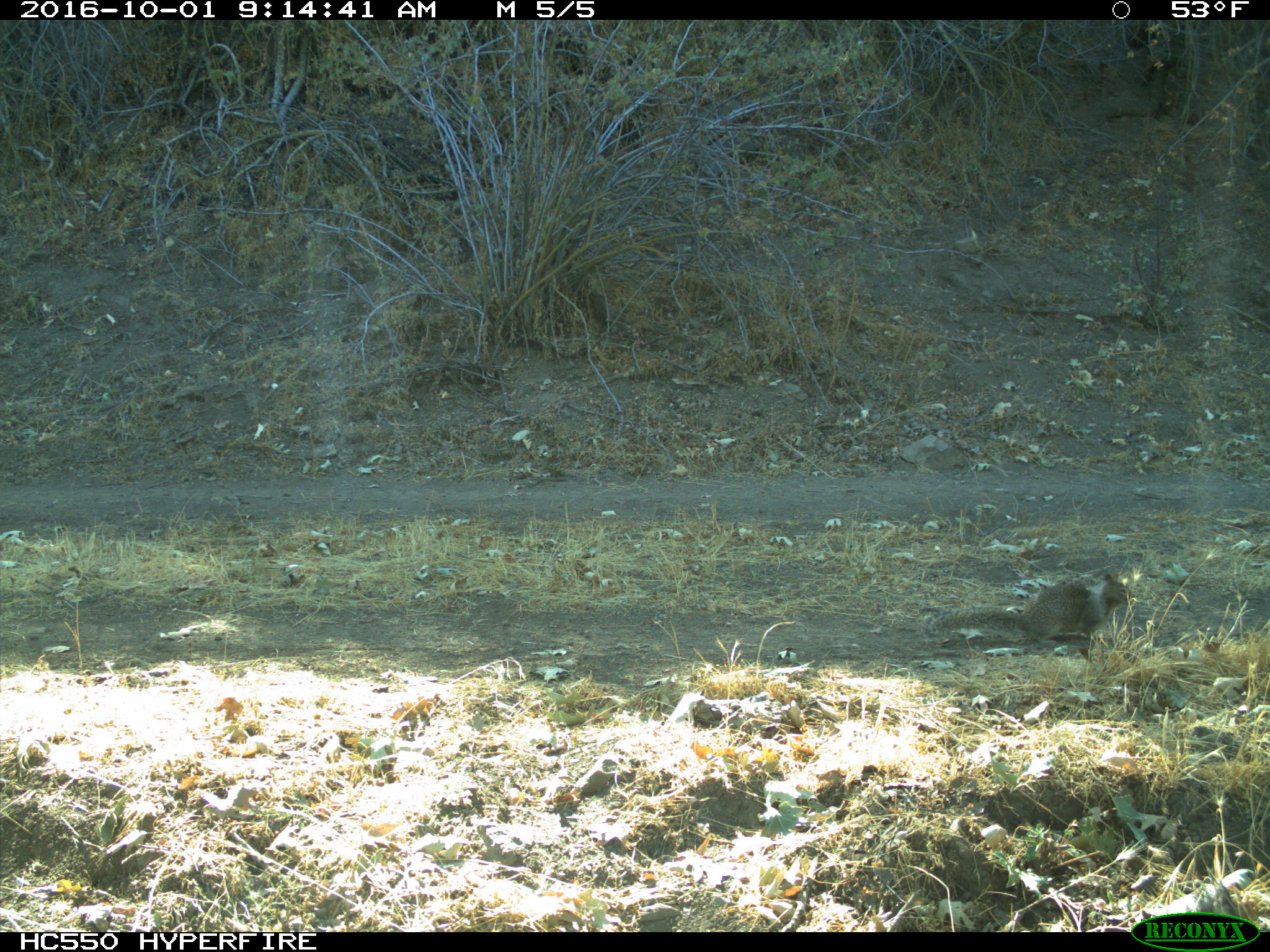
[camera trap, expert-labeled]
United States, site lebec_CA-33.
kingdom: Animalia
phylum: Chordata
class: Mammalia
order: Rodentia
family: Sciuridae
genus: Otospermophilus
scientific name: Otospermophilus beecheyi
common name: california ground squirrel